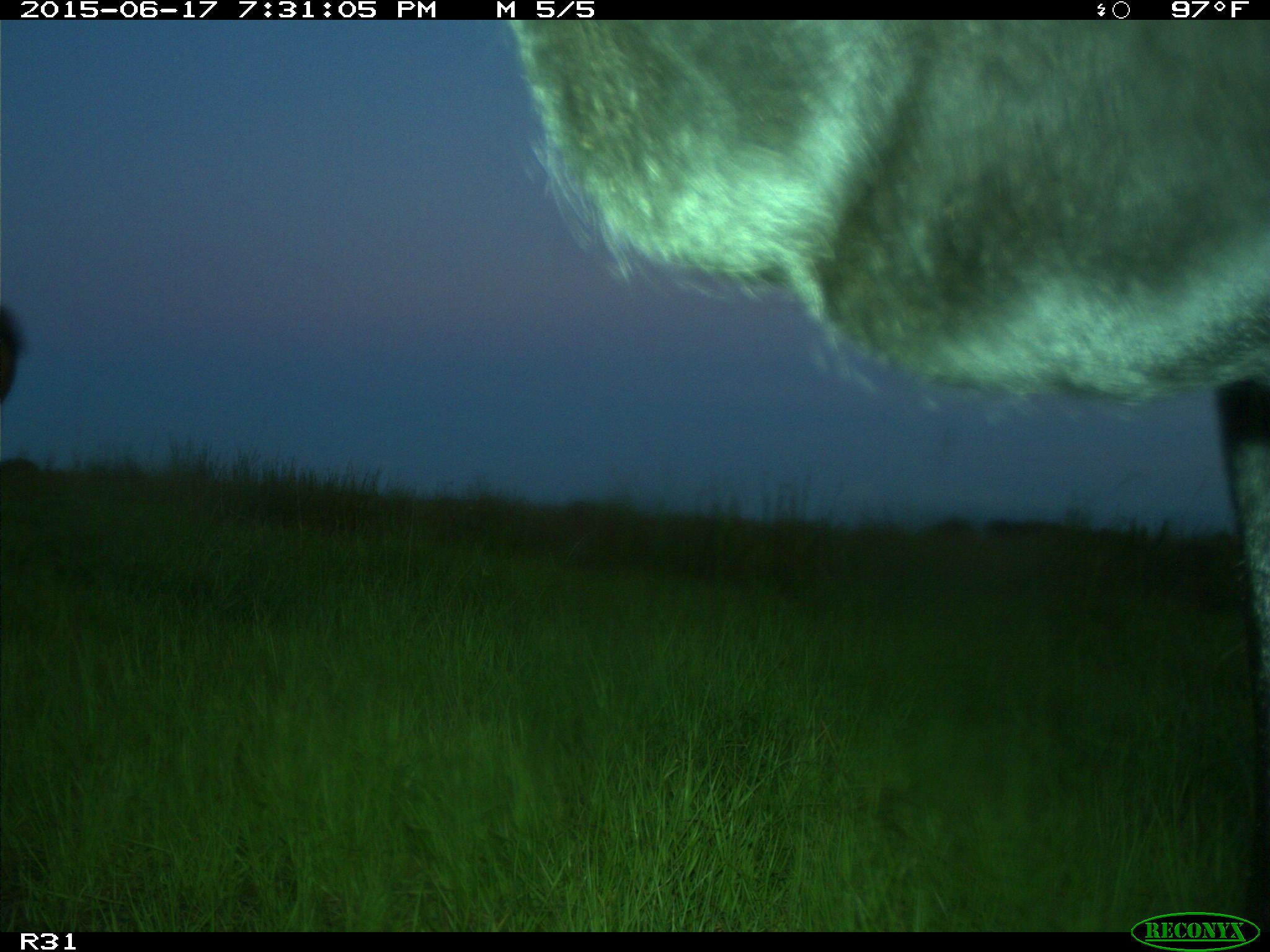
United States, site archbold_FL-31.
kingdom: Animalia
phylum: Chordata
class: Mammalia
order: Artiodactyla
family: Bovidae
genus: Bos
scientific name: Bos taurus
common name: domestic cow